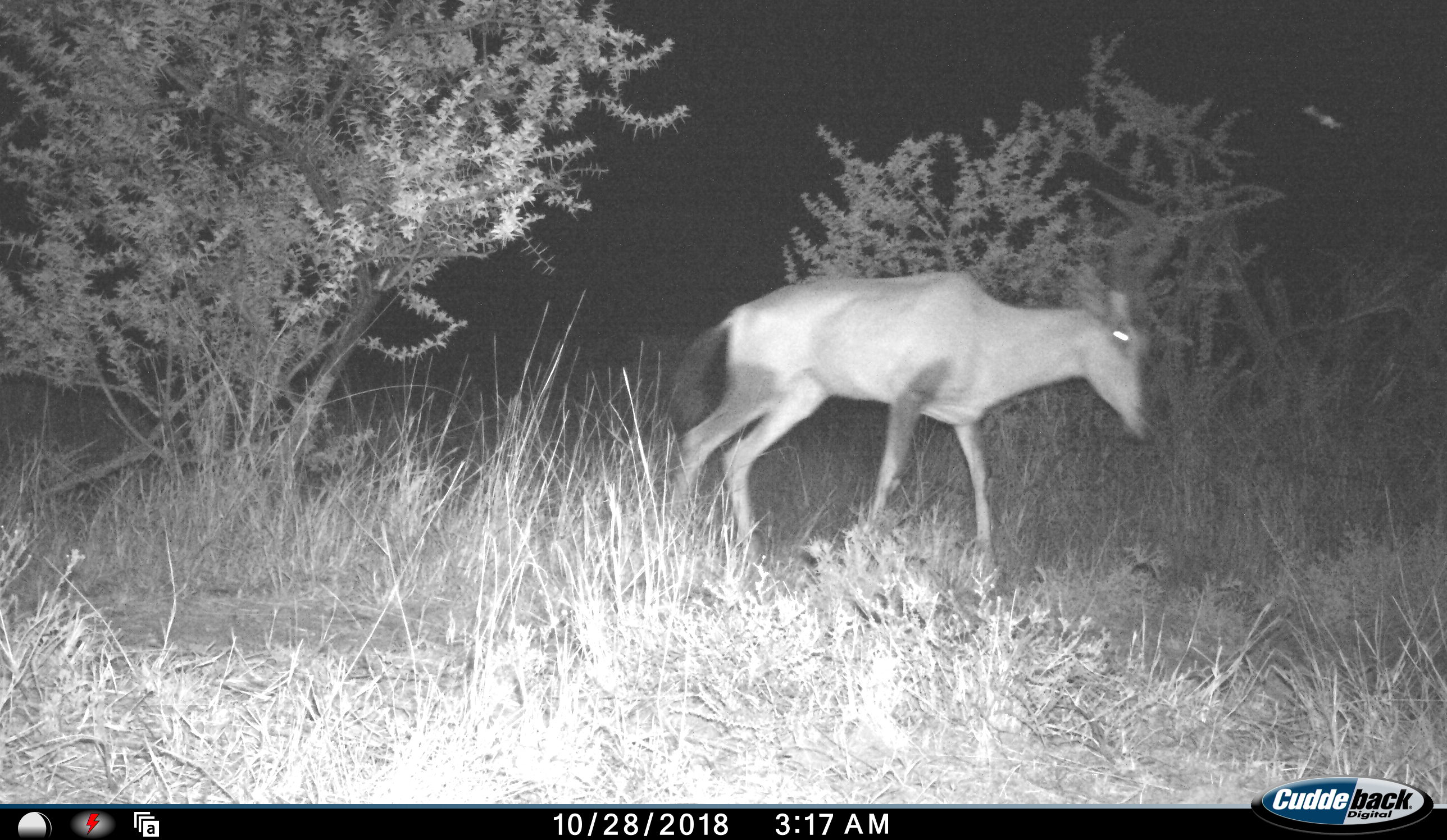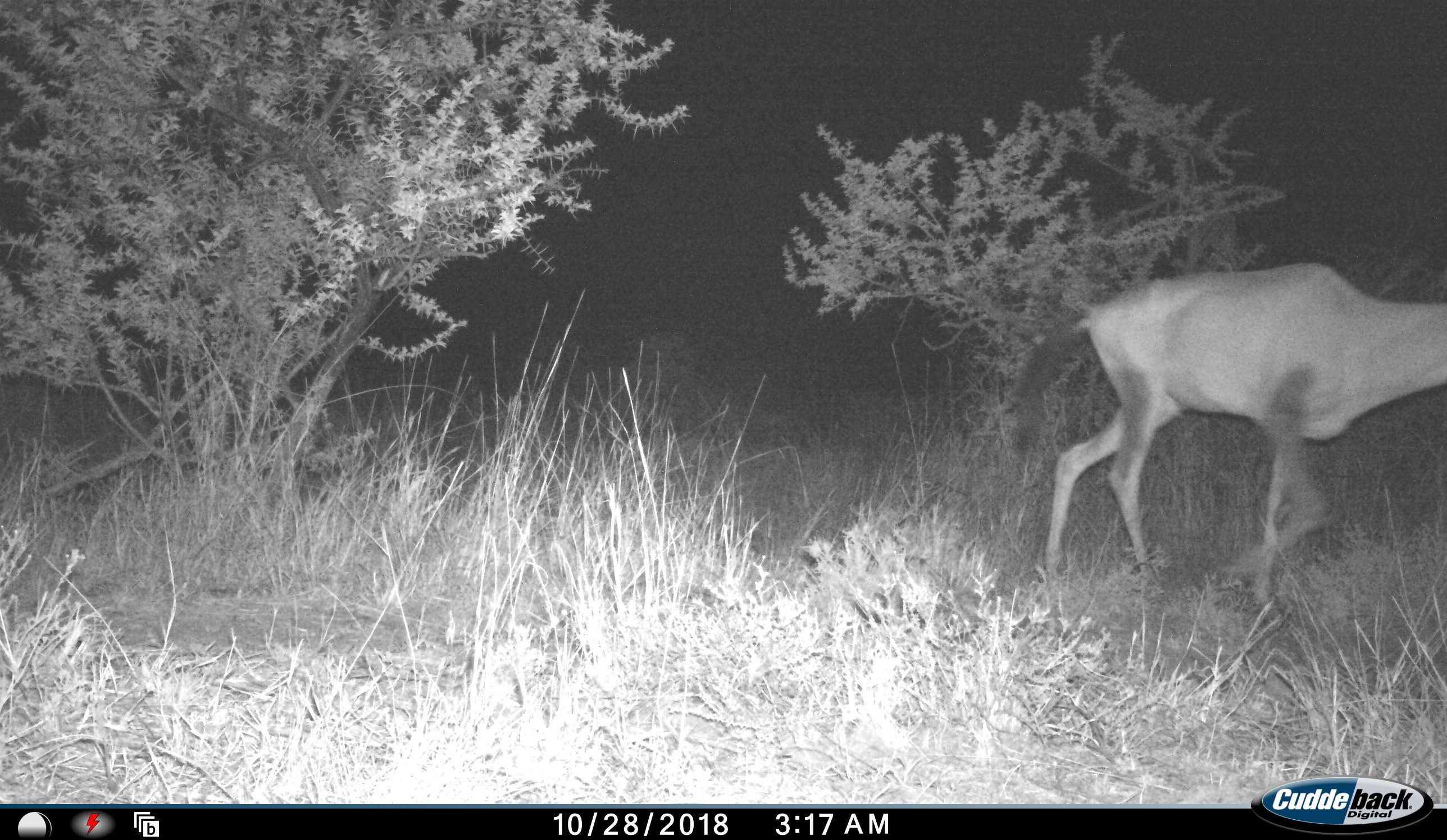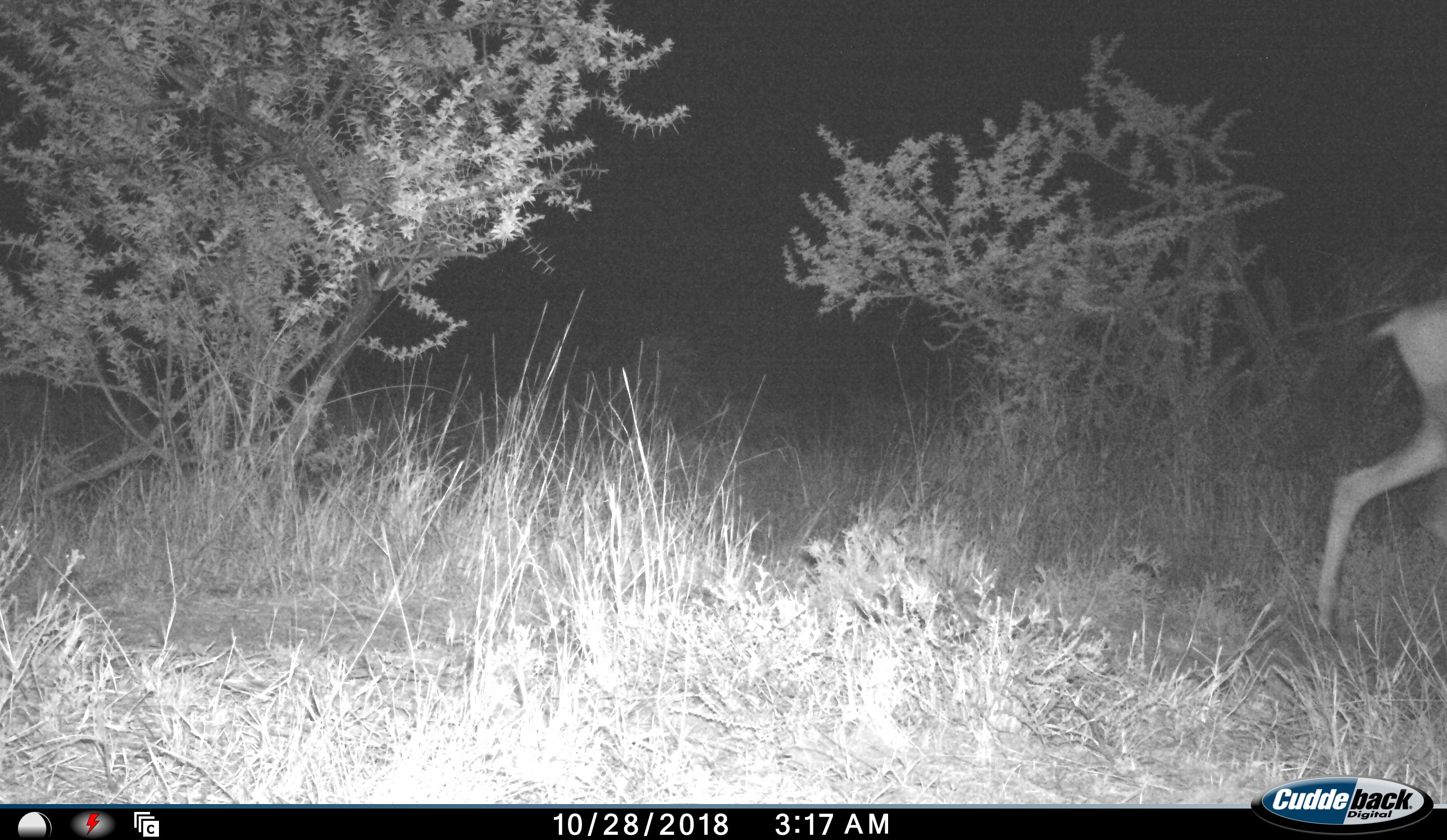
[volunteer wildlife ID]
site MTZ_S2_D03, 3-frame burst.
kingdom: Animalia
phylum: Chordata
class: Mammalia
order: Artiodactyla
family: Bovidae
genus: Alcelaphus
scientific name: Alcelaphus buselaphus caama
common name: red hartebeest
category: hartebeestred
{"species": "hartebeestred (red hartebeest) (Alcelaphus buselaphus caama)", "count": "1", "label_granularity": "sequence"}